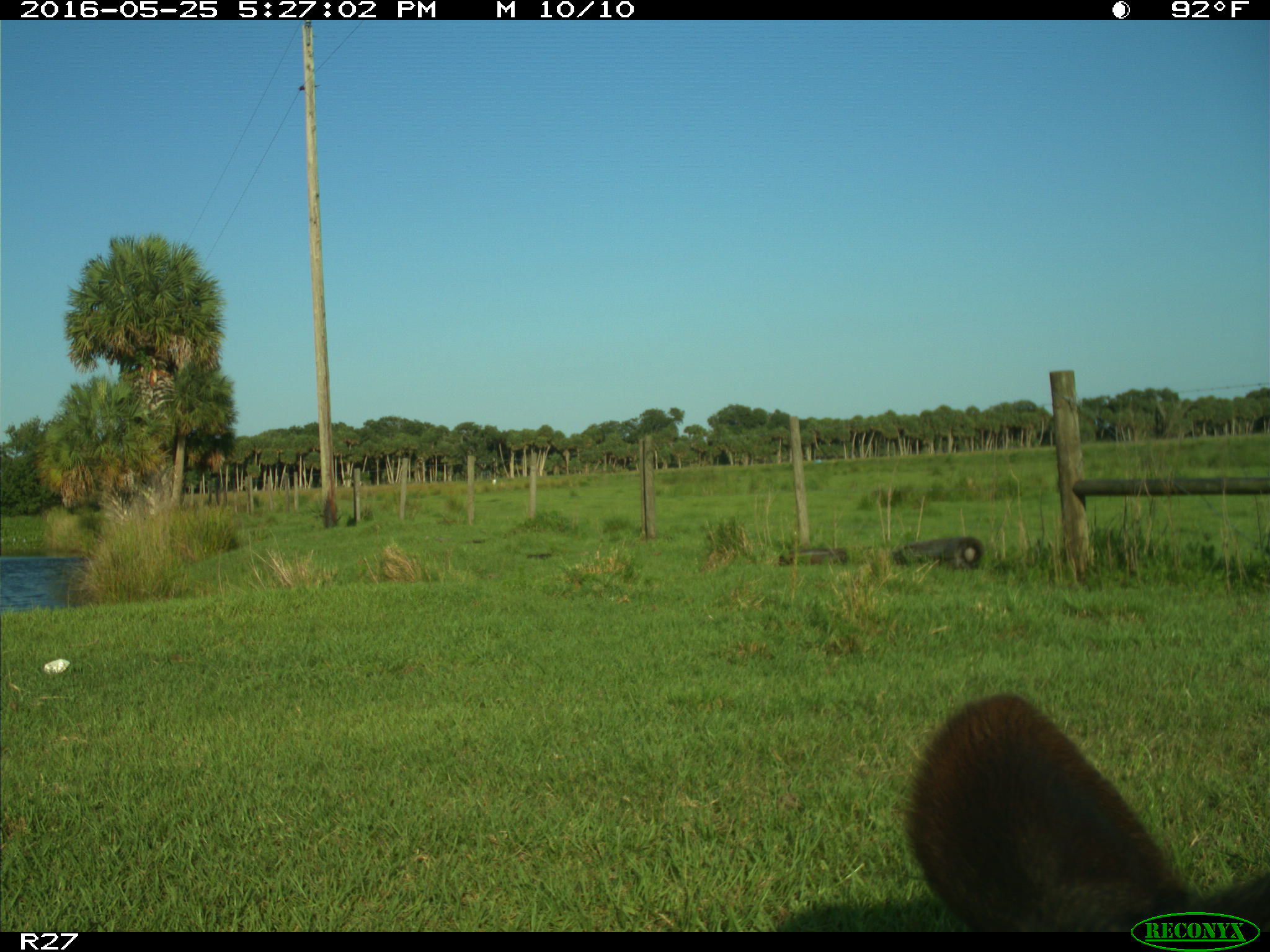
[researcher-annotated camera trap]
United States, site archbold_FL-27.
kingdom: Animalia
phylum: Chordata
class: Mammalia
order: Artiodactyla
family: Bovidae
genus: Bos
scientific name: Bos taurus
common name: domestic cow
Bos taurus (domestic cow).